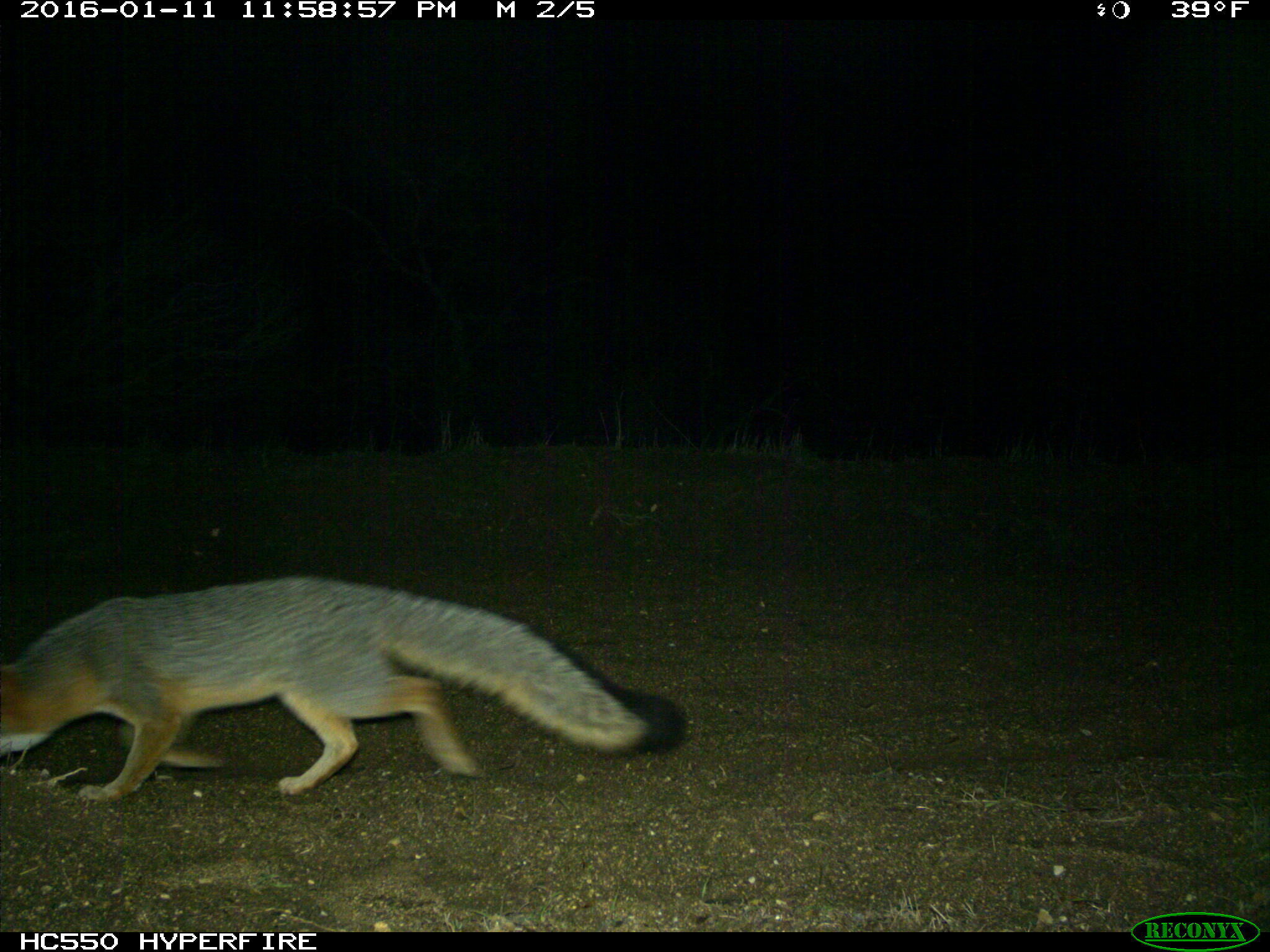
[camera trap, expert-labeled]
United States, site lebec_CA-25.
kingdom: Animalia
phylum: Chordata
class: Mammalia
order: Carnivora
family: Canidae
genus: Urocyon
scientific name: Urocyon cinereoargenteus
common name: gray fox